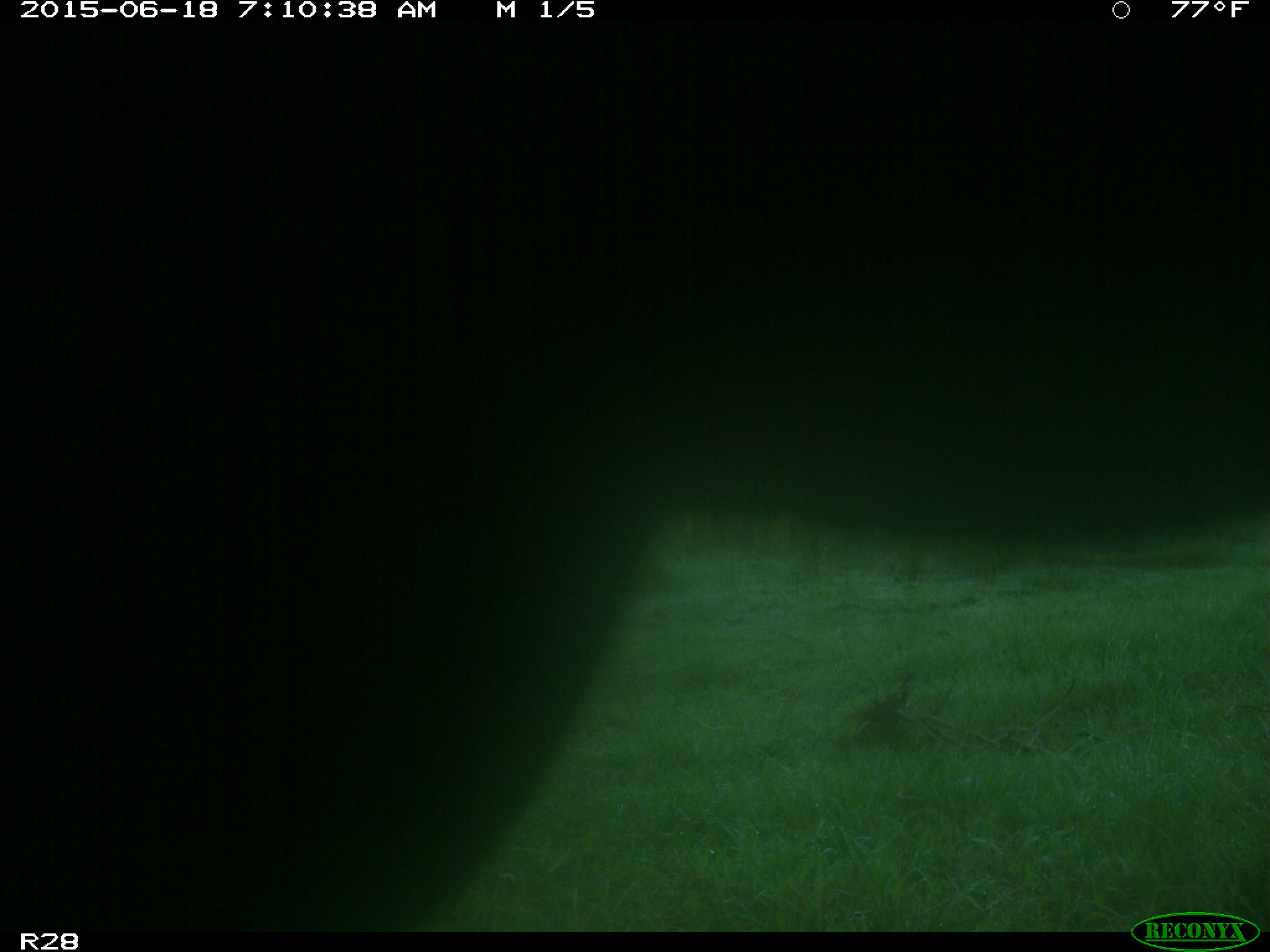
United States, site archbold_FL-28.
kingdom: Animalia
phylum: Chordata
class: Mammalia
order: Artiodactyla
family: Bovidae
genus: Bos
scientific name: Bos taurus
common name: domestic cow